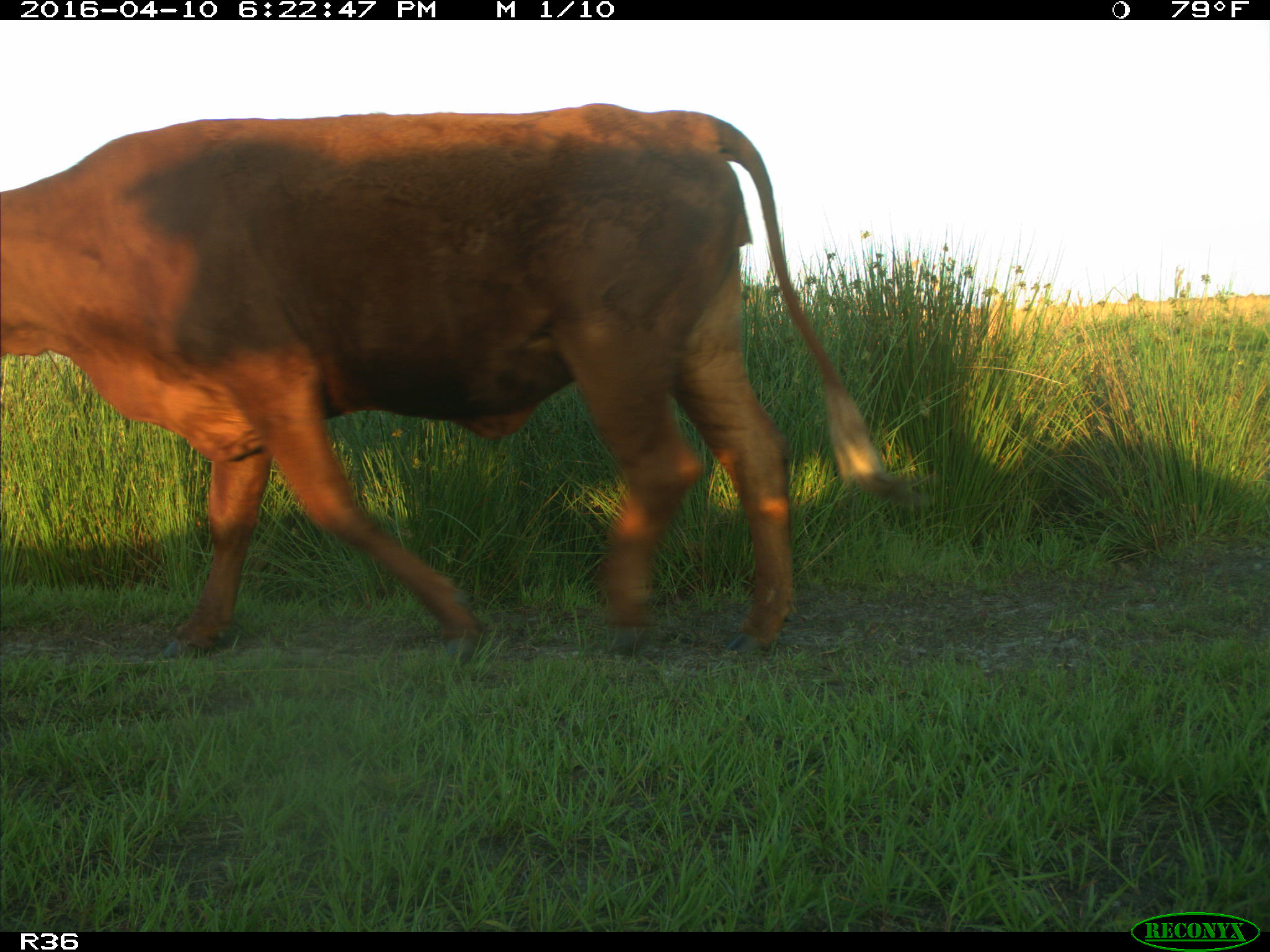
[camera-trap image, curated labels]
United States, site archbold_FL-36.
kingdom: Animalia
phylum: Chordata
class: Mammalia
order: Artiodactyla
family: Bovidae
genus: Bos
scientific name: Bos taurus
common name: domestic cow